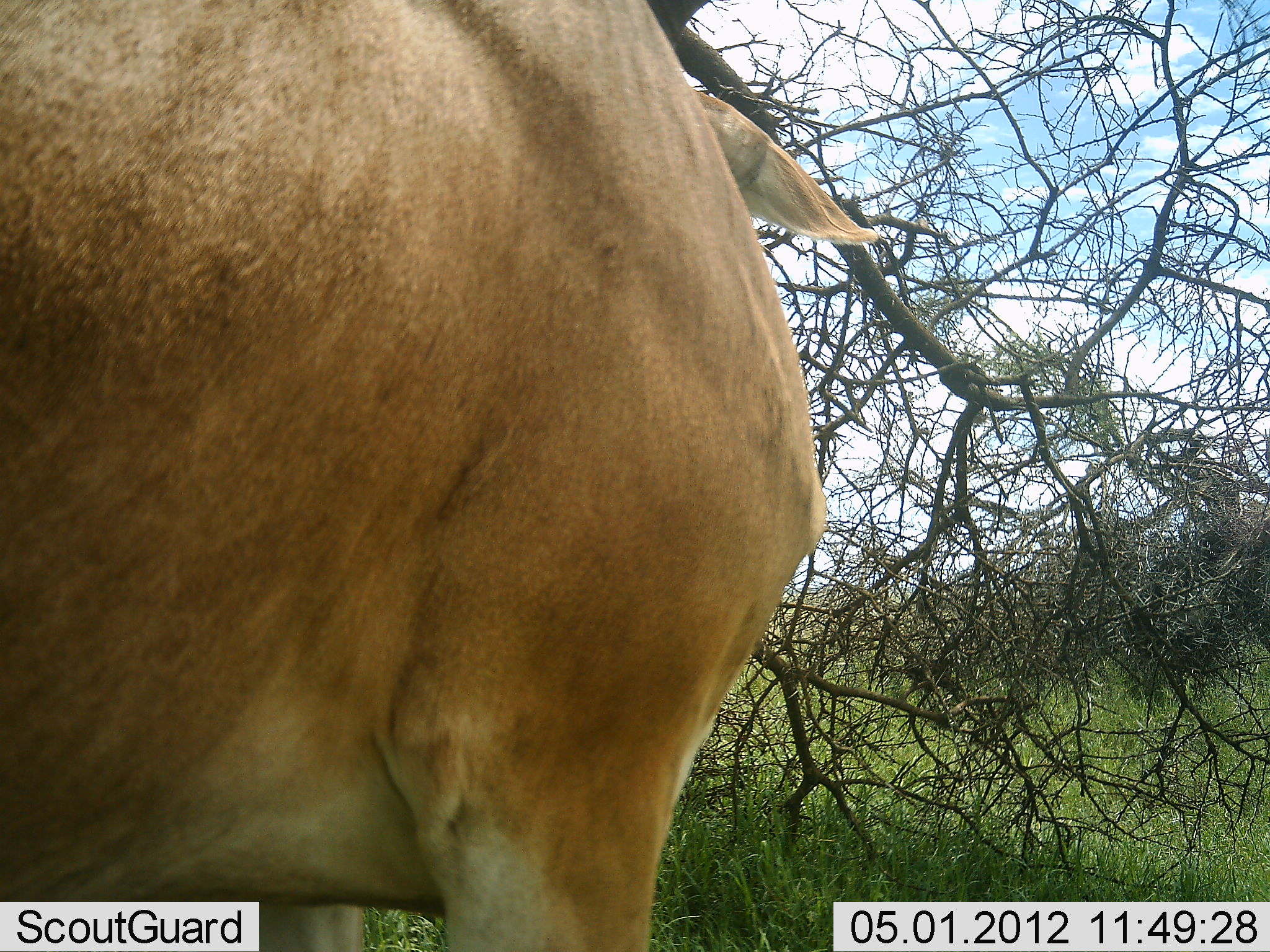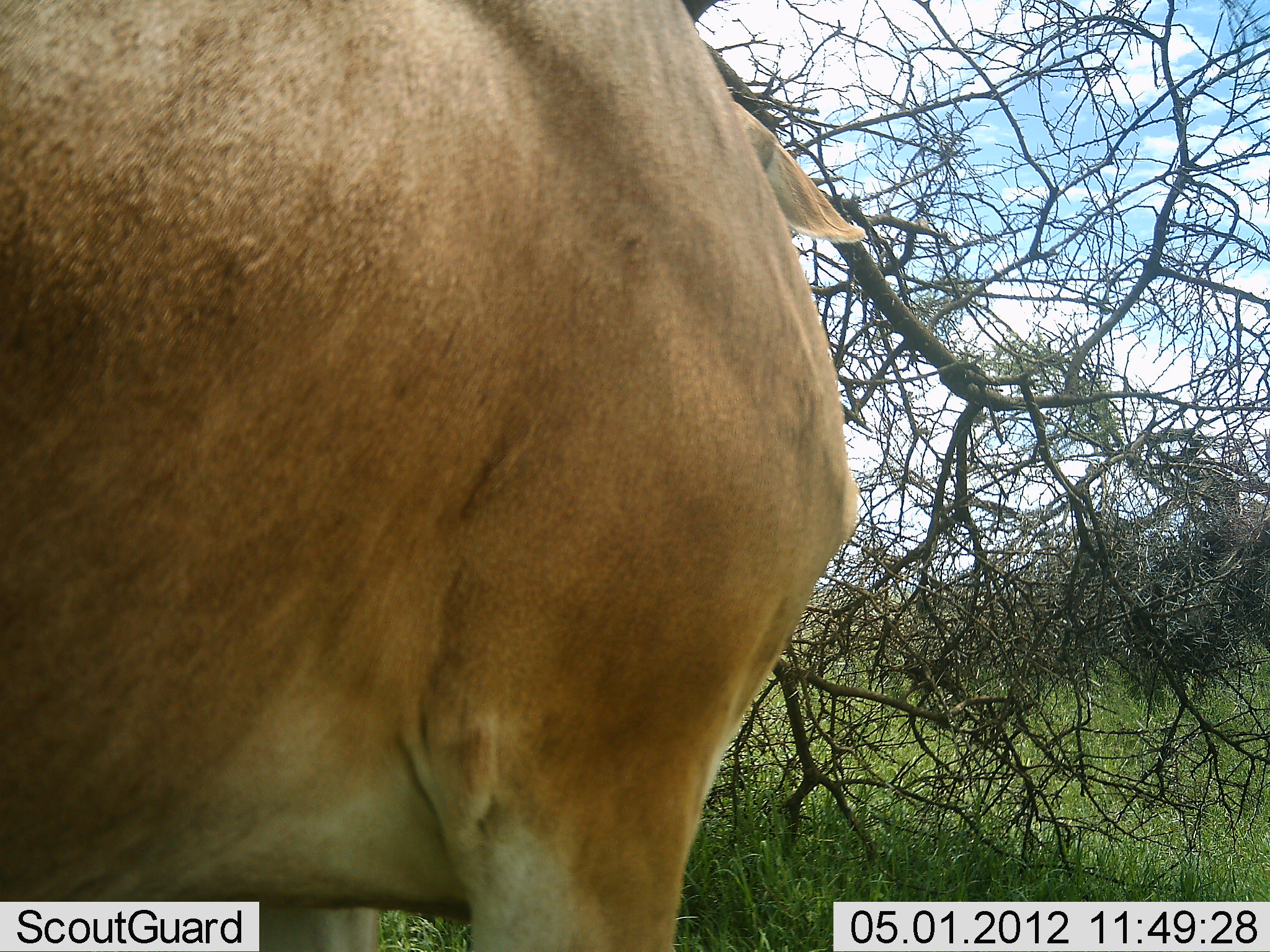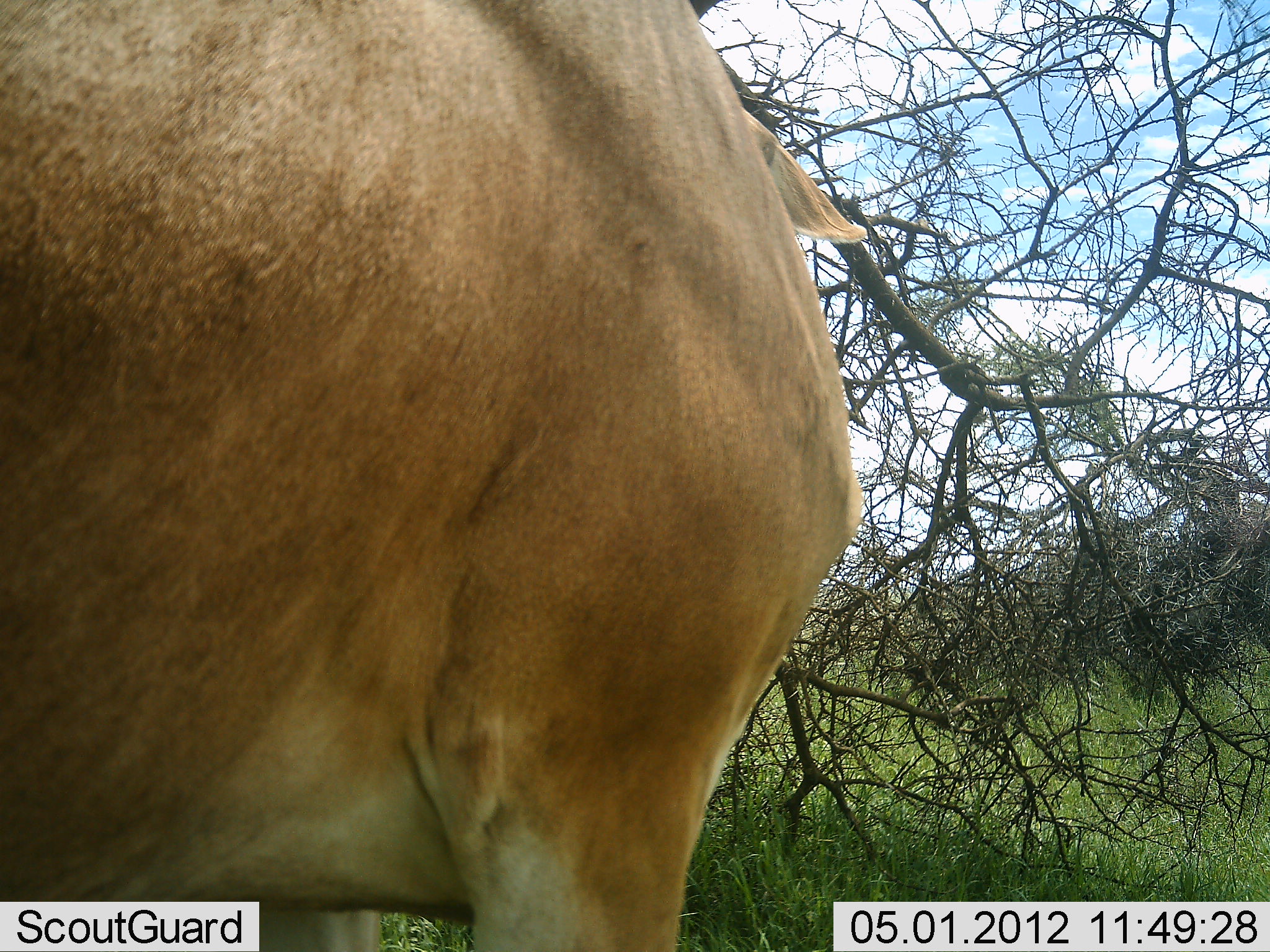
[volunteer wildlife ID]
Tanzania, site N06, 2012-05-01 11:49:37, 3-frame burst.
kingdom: Animalia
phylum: Chordata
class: Mammalia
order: Artiodactyla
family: Bovidae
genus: Alcelaphus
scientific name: Alcelaphus buselaphus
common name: hartebeest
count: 1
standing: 100%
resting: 0%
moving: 0%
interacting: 0%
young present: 0%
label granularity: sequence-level